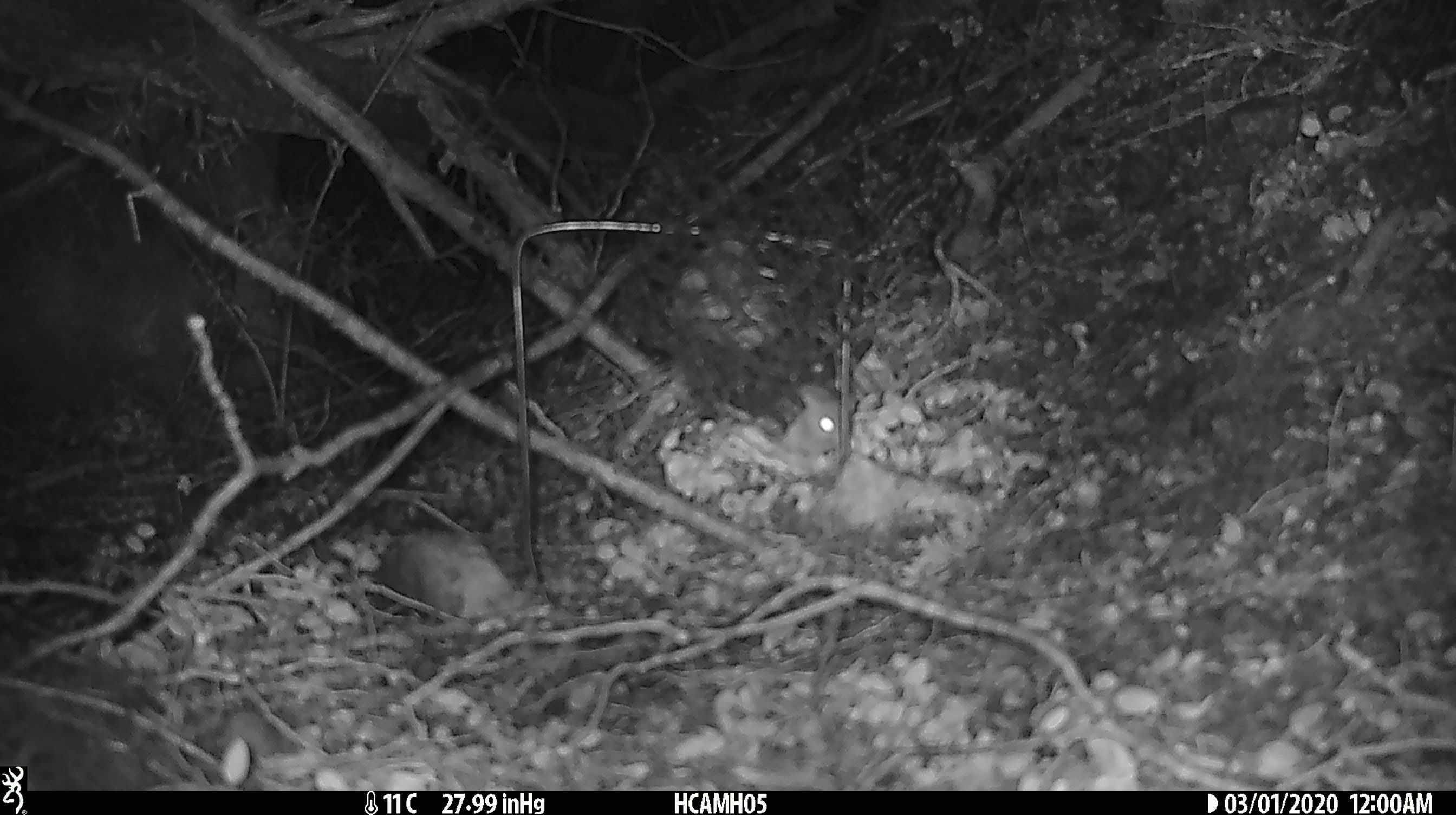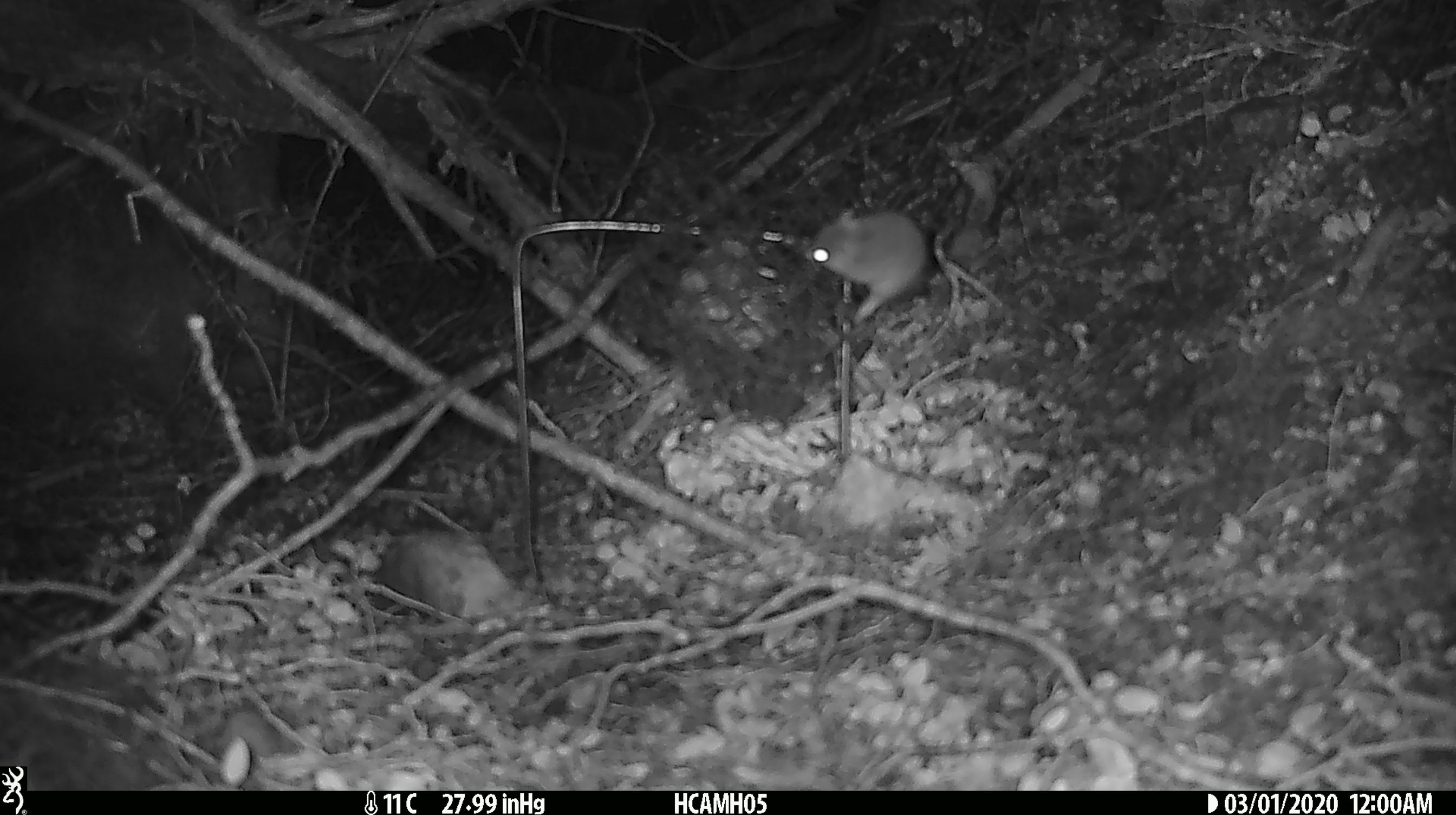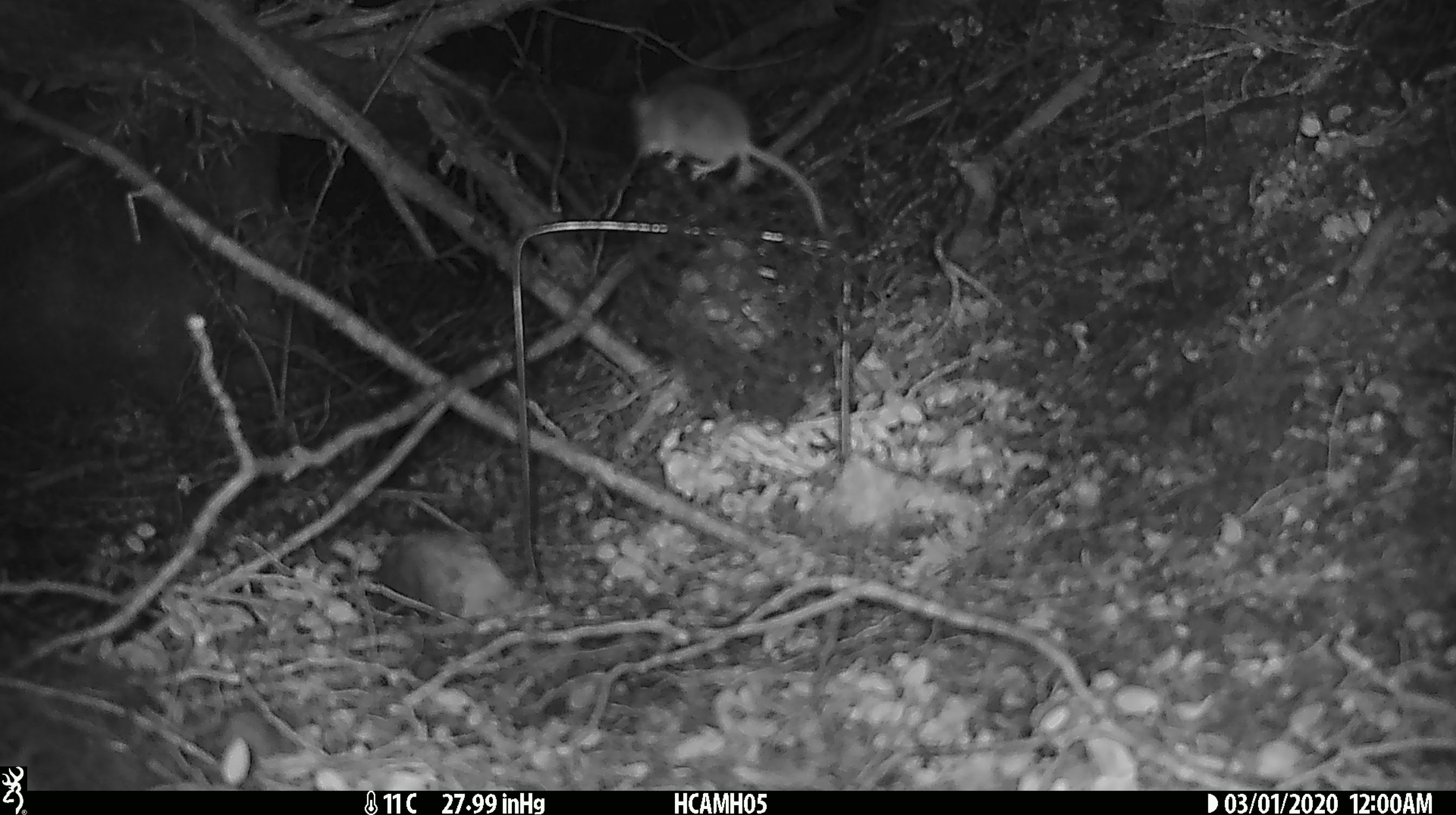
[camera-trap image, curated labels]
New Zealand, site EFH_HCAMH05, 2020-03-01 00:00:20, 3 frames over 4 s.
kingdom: Animalia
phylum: Chordata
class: Mammalia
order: Rodentia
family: Muridae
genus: Mus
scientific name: Mus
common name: mouse